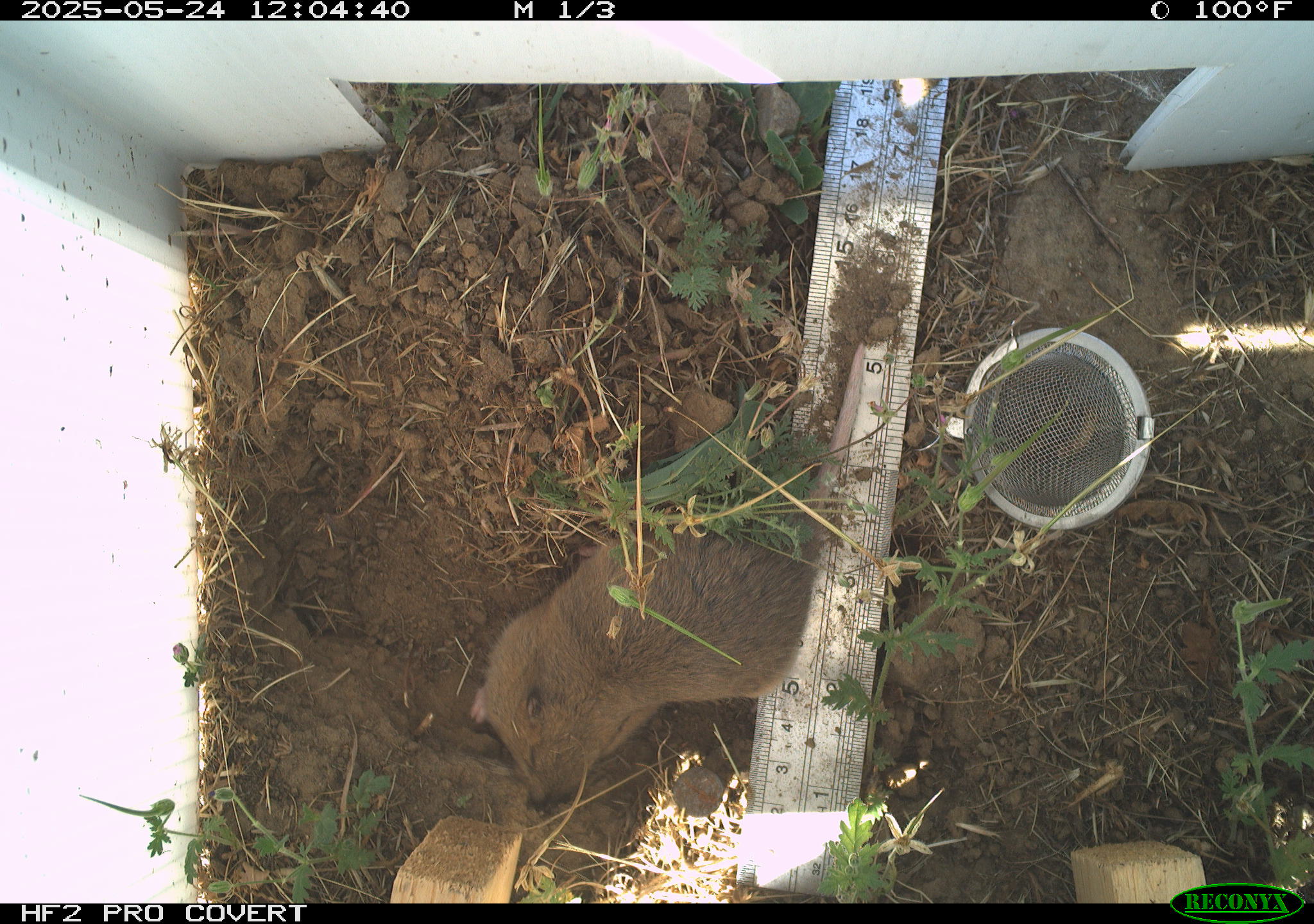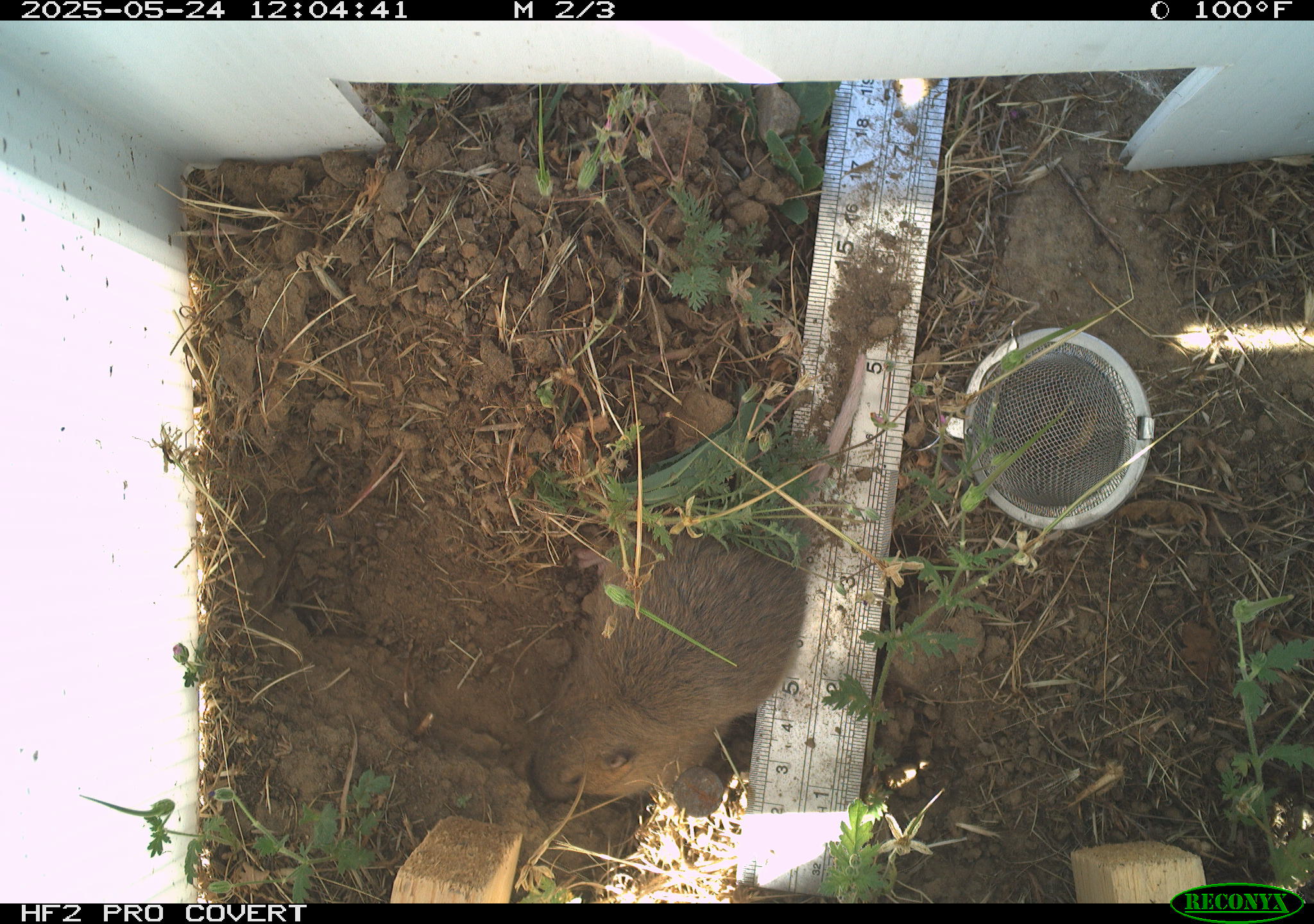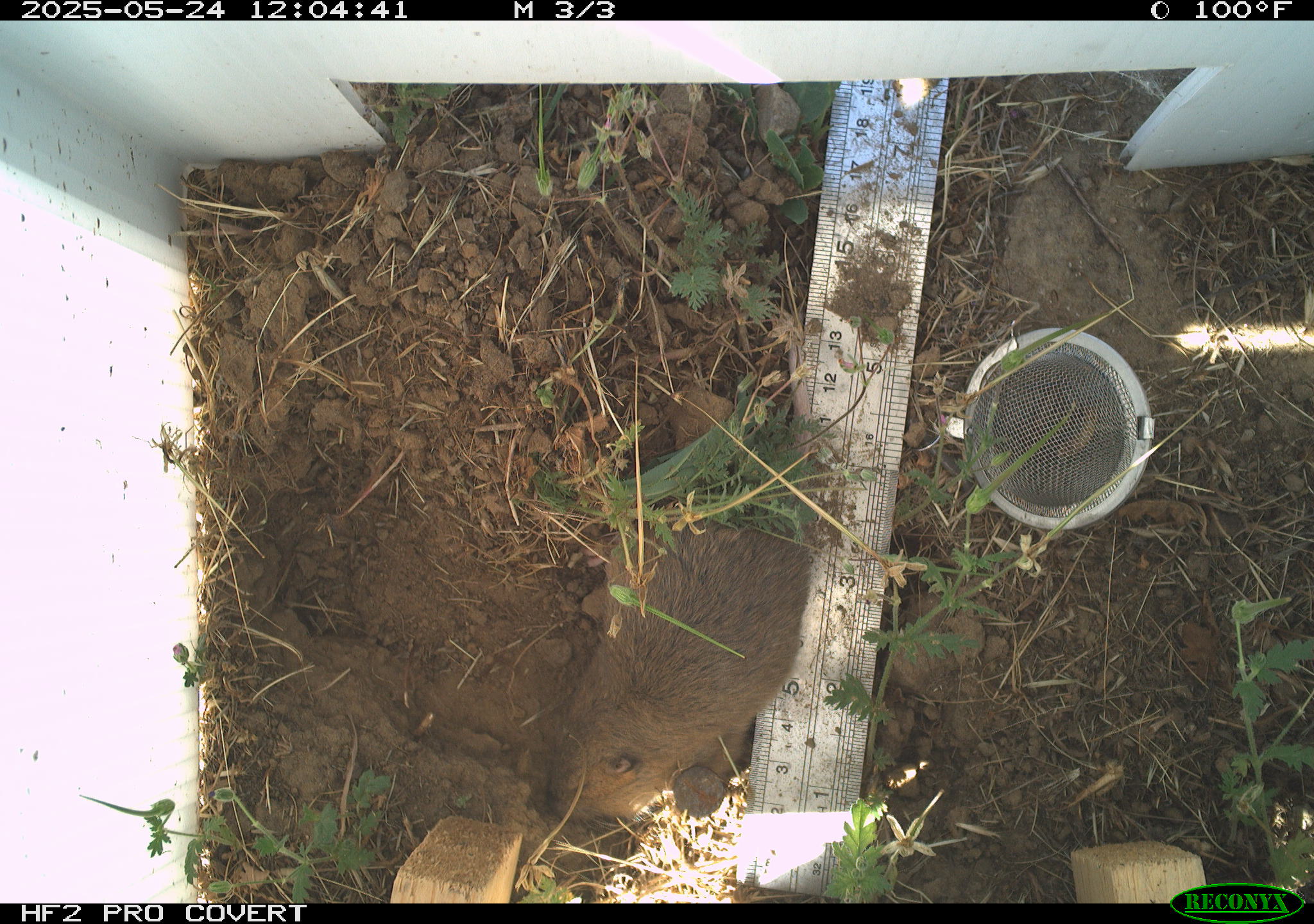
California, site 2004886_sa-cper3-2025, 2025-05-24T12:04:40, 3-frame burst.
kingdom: Animalia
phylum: Chordata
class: Mammalia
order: Rodentia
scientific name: Rodentia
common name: rodent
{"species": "rodent (Rodentia)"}